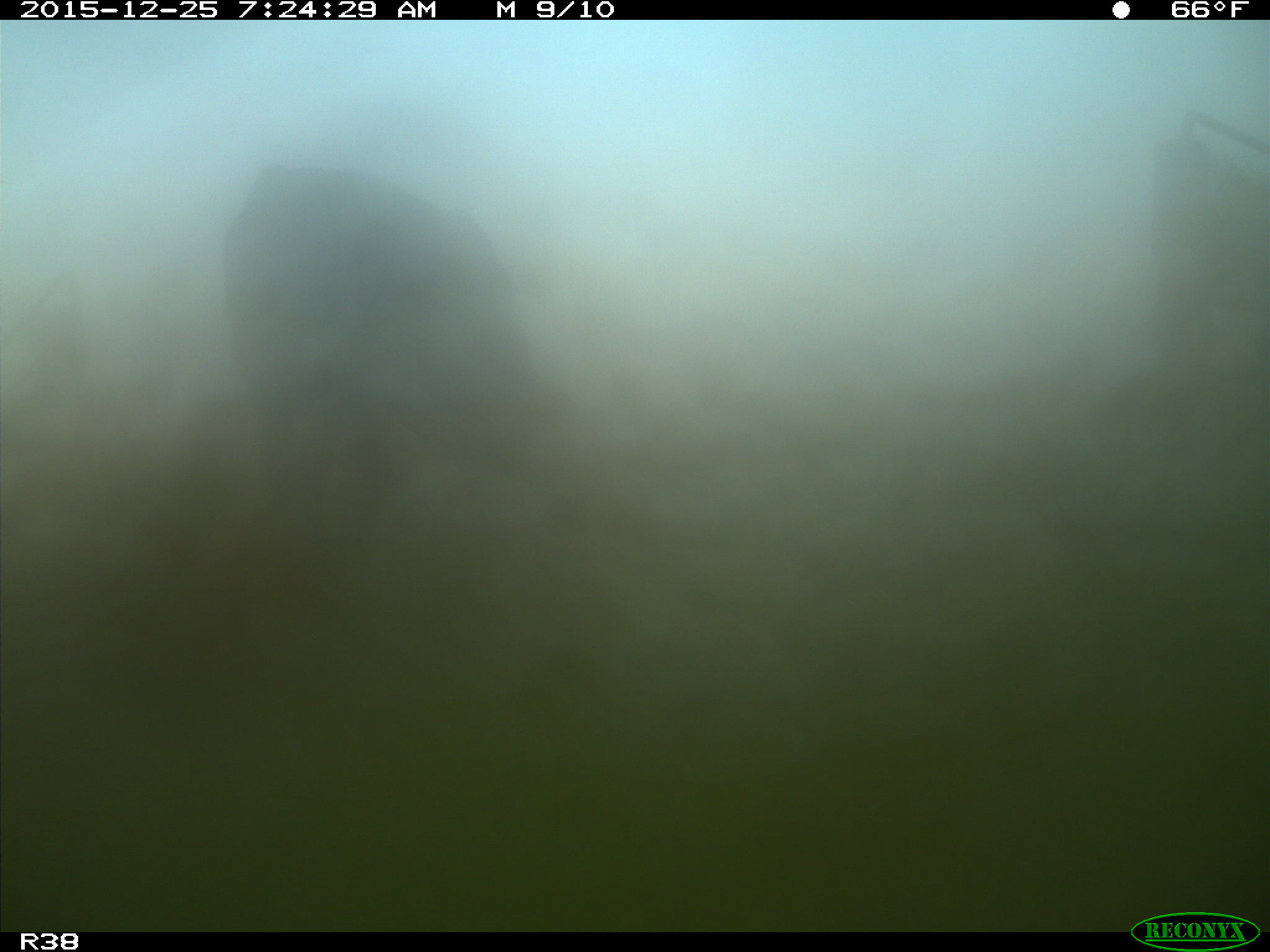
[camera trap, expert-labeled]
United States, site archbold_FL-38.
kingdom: Animalia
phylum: Chordata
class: Mammalia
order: Artiodactyla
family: Bovidae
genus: Bos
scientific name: Bos taurus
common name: domestic cow